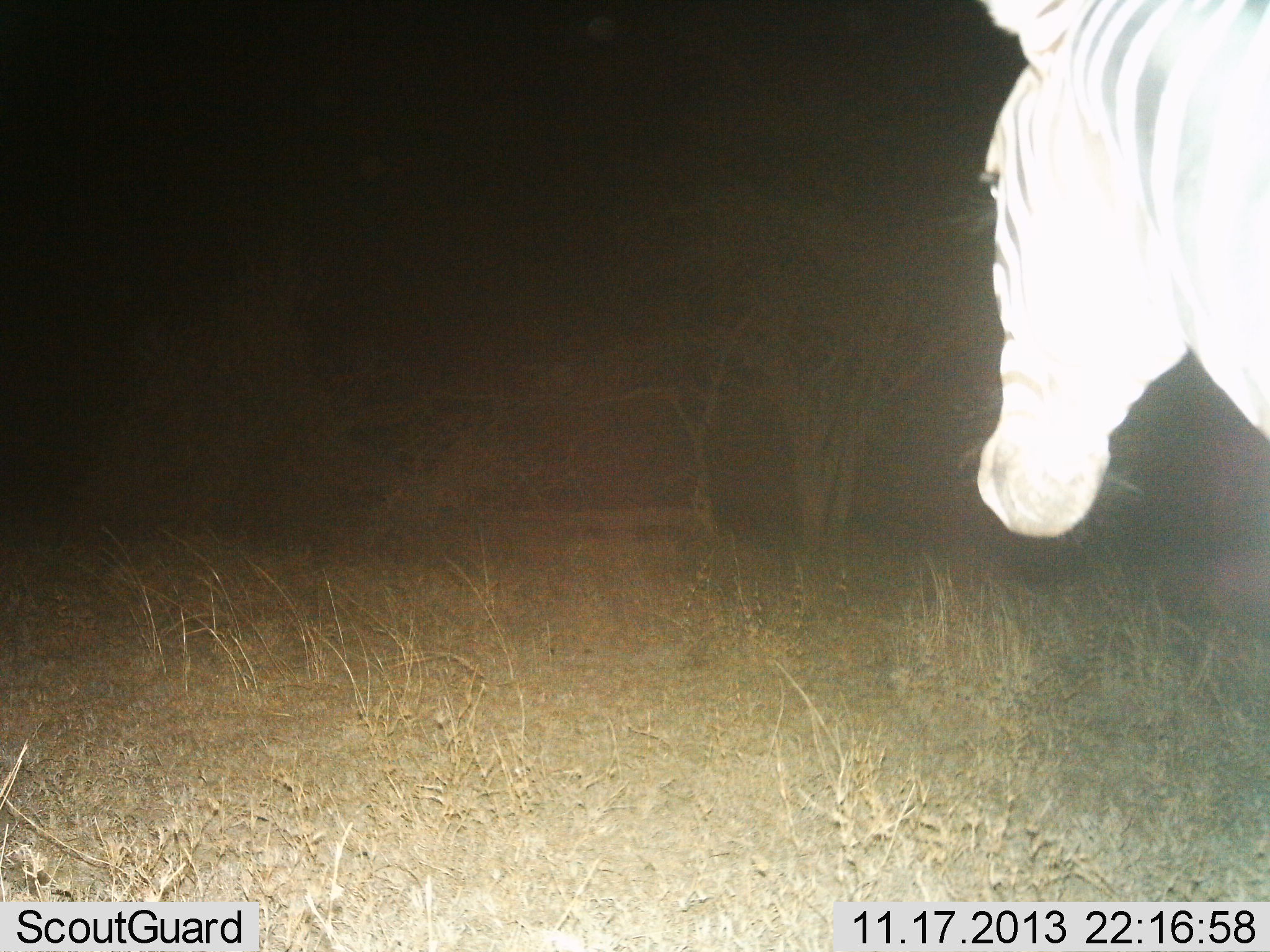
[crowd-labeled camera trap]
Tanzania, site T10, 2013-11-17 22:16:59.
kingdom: Animalia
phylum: Chordata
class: Mammalia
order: Perissodactyla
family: Equidae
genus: Equus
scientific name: Equus quagga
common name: plains zebra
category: zebra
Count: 1.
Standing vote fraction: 80%.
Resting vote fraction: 0%.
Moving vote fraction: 20%.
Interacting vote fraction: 0%.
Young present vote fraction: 0%.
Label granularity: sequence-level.